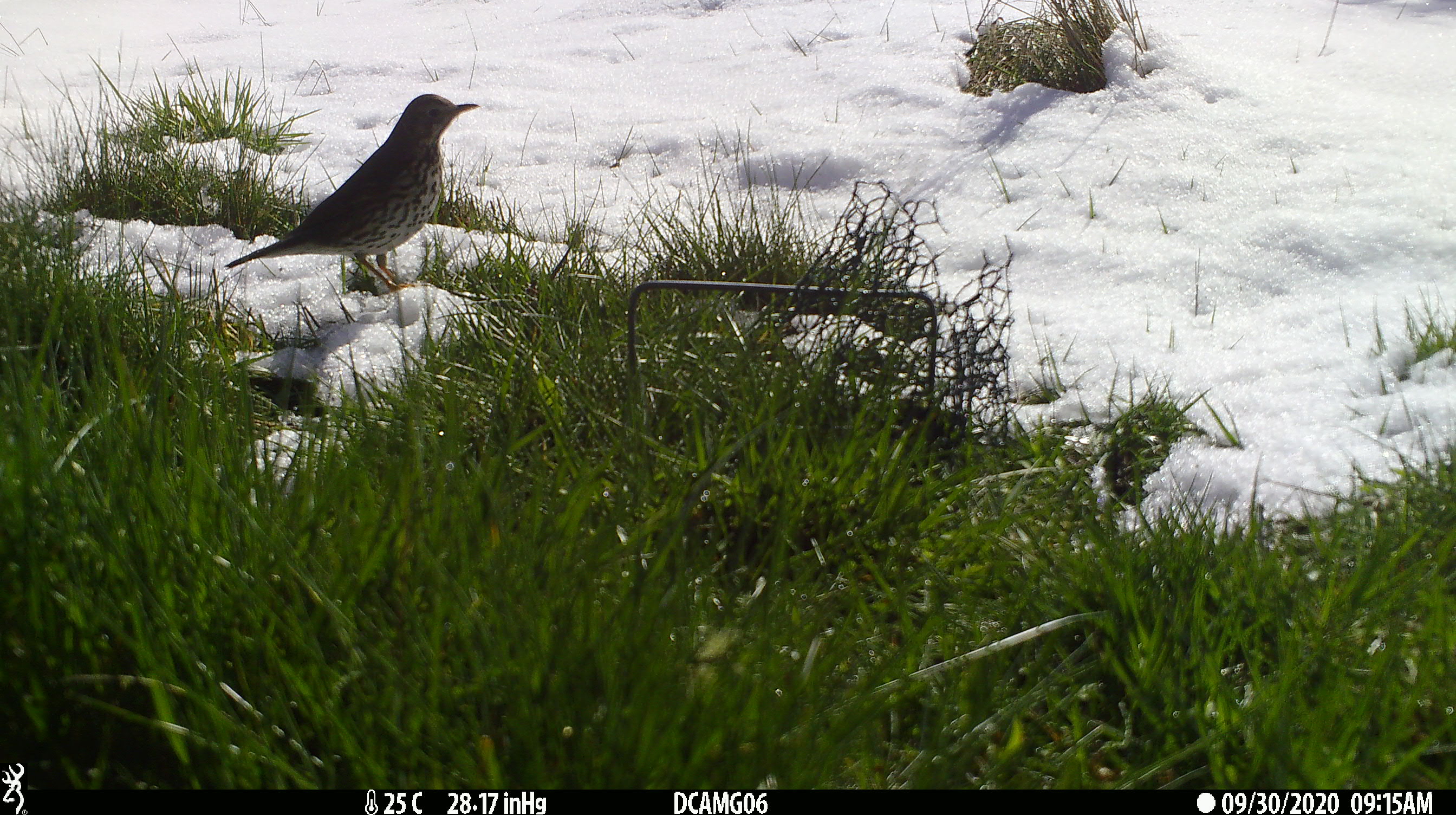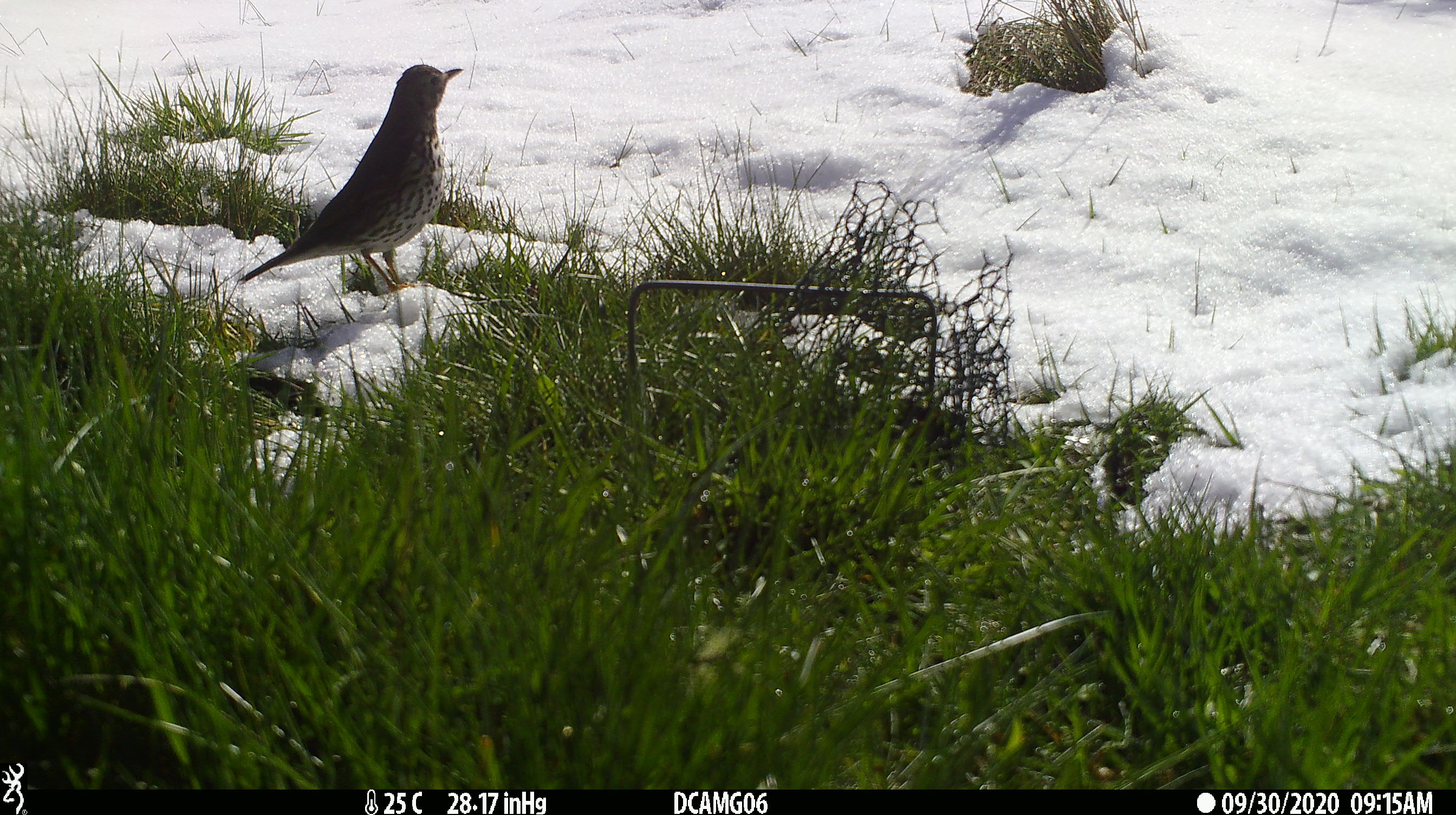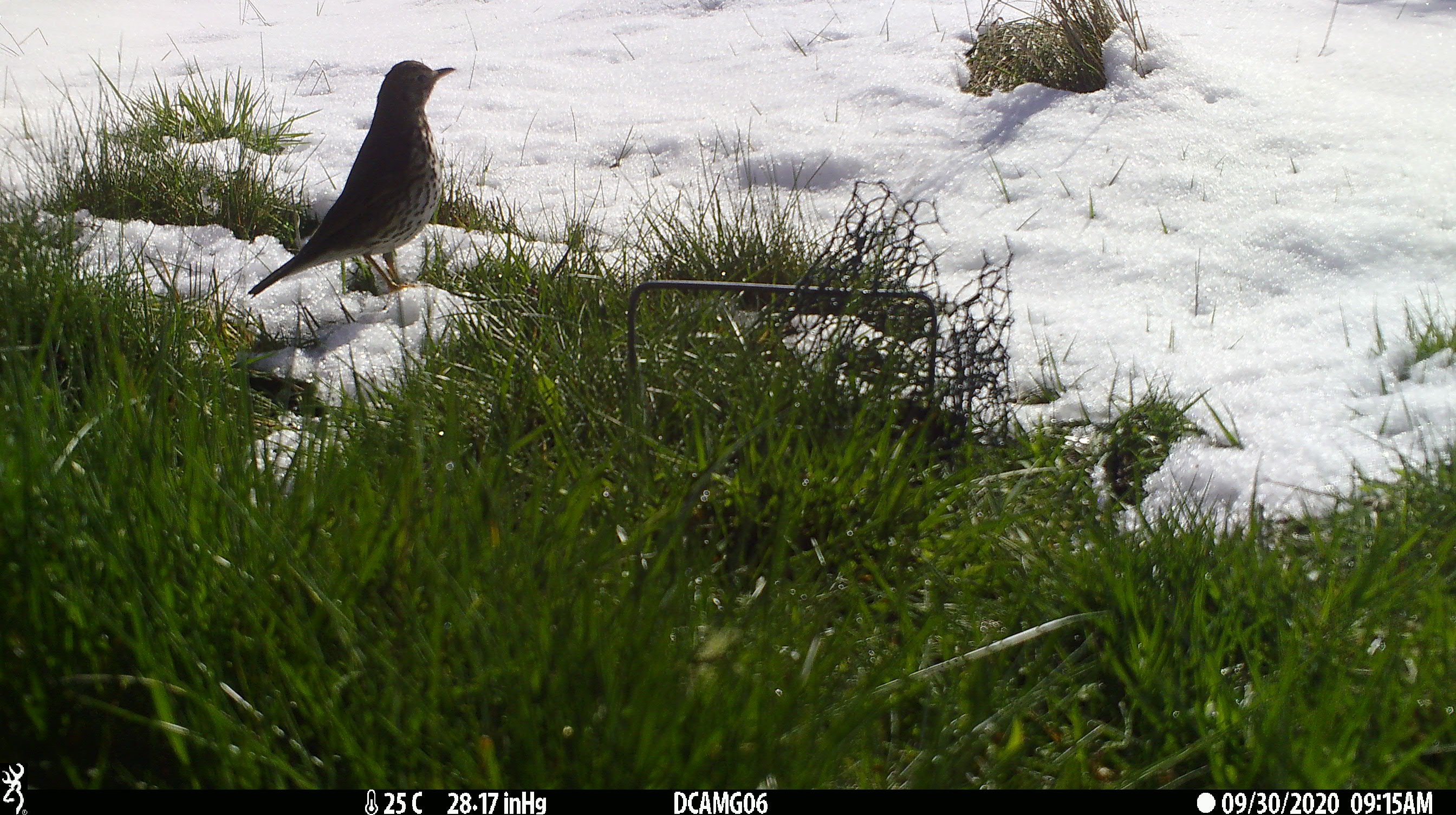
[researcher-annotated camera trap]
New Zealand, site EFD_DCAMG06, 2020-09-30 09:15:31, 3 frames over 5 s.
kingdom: Animalia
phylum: Chordata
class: Aves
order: Passeriformes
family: Turdidae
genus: Turdus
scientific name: Turdus philomelos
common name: song thrush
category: thrush